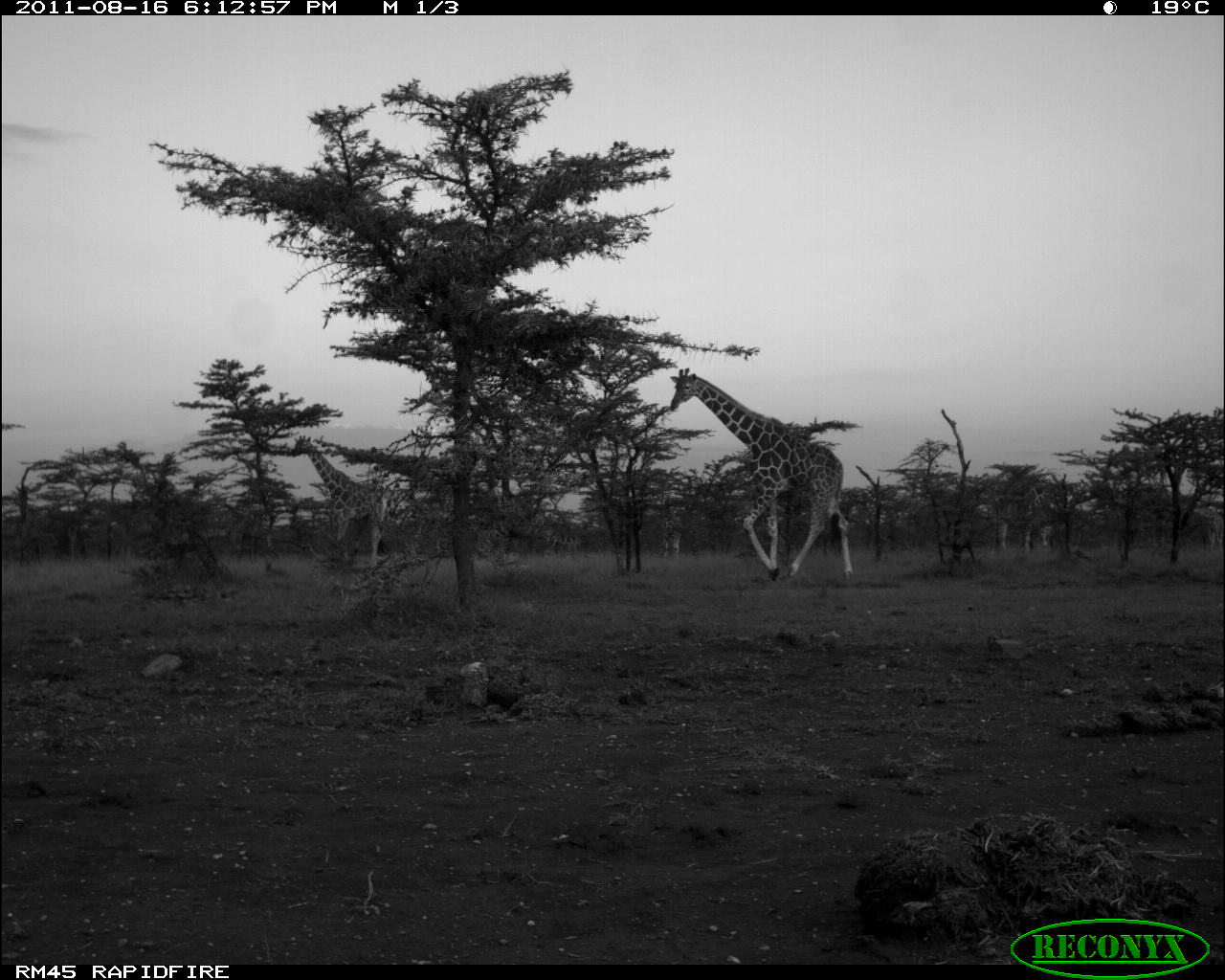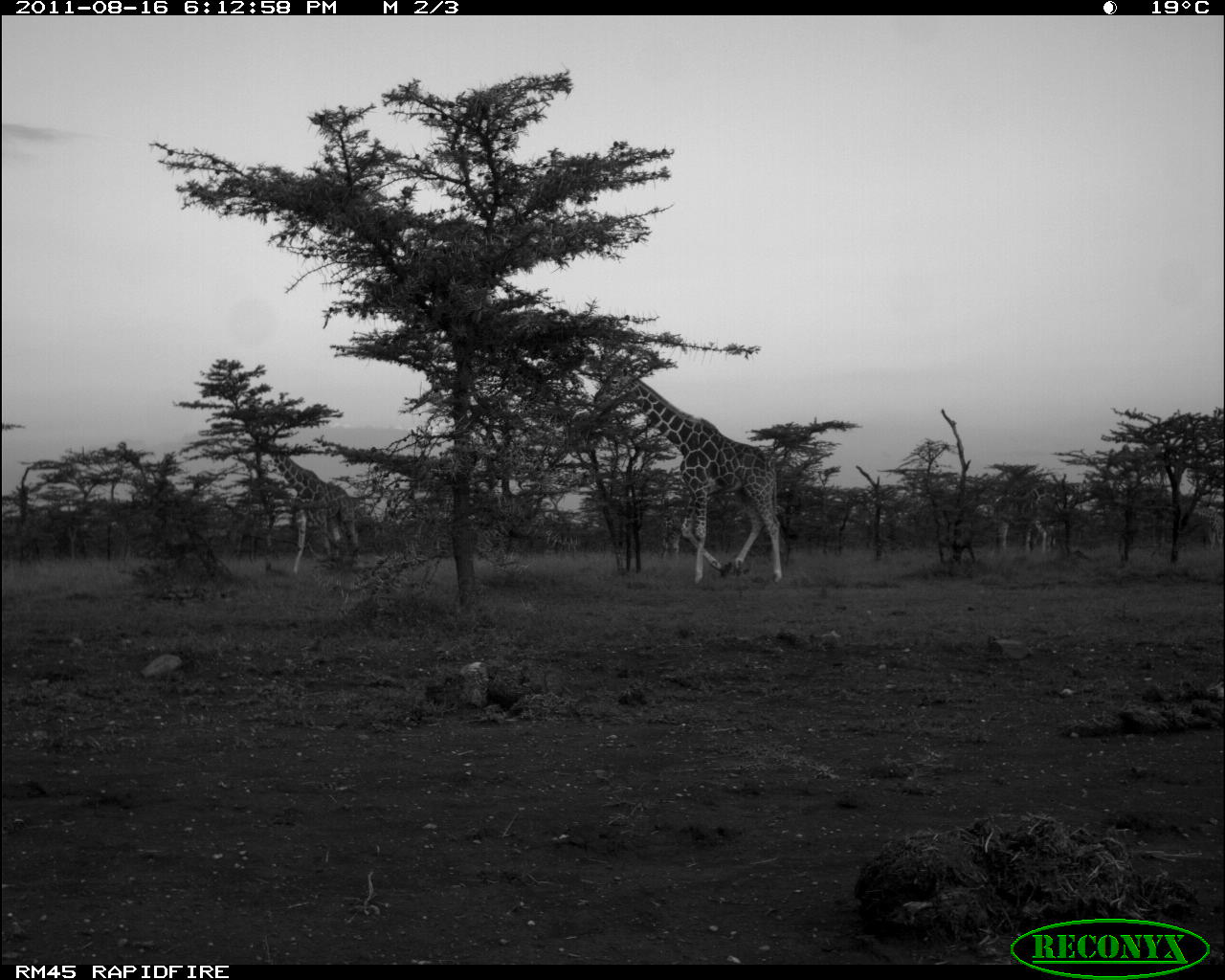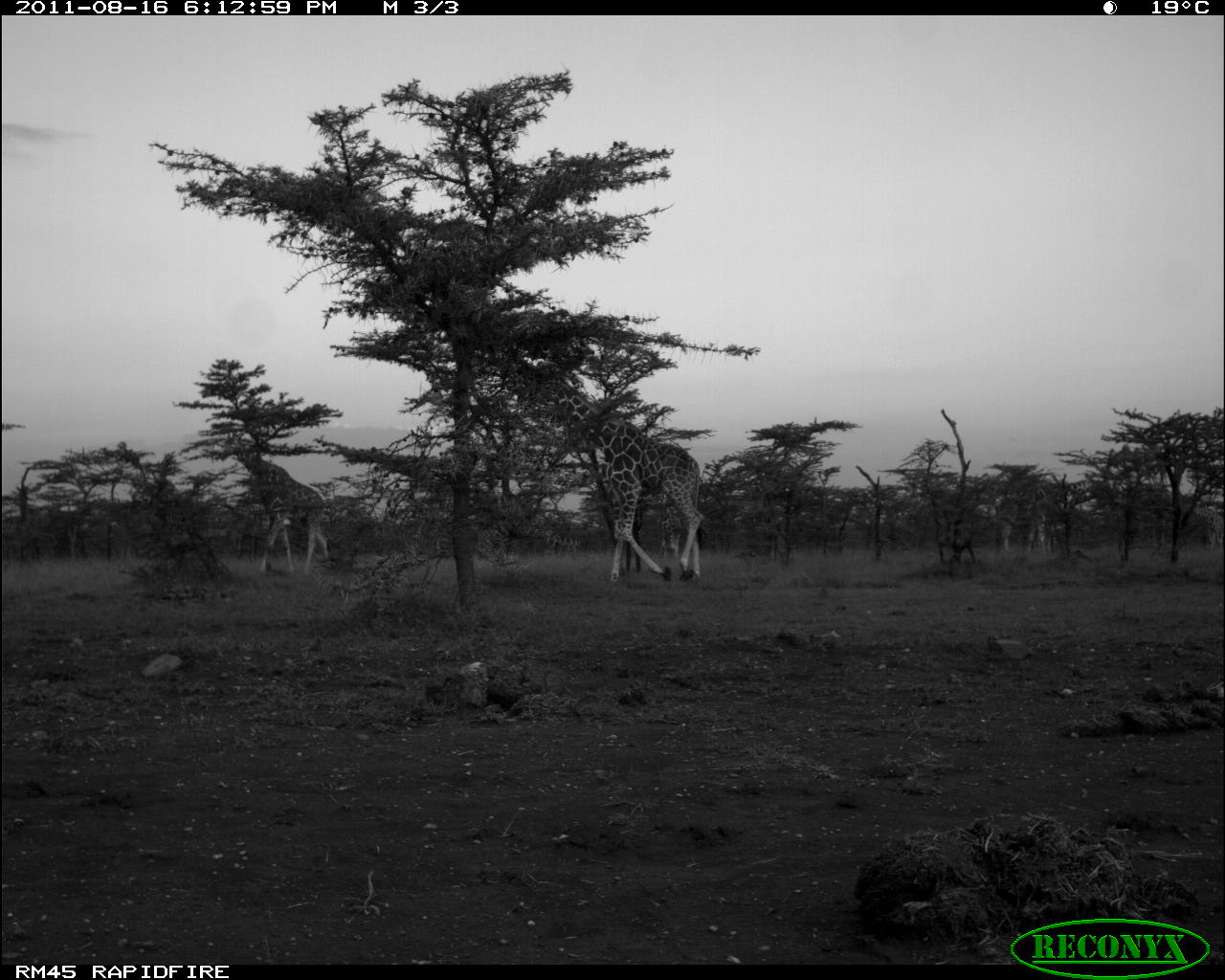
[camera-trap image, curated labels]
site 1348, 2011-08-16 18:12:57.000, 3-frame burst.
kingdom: Animalia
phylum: Chordata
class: Mammalia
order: Artiodactyla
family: Giraffidae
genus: Giraffa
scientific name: Giraffa camelopardalis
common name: giraffe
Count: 3.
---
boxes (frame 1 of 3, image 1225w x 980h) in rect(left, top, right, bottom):
giraffa camelopardalis: rect(669, 367, 855, 582); rect(292, 435, 388, 572); rect(1189, 501, 1225, 553); rect(657, 507, 681, 557)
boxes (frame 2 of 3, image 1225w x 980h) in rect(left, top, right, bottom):
giraffa camelopardalis: rect(593, 366, 783, 585); rect(255, 432, 363, 573); rect(992, 481, 1070, 555); rect(1185, 503, 1225, 555); rect(662, 503, 682, 558)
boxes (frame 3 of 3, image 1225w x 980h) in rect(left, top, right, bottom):
giraffa camelopardalis: rect(516, 360, 709, 583); rect(225, 431, 331, 576); rect(973, 478, 1105, 553)